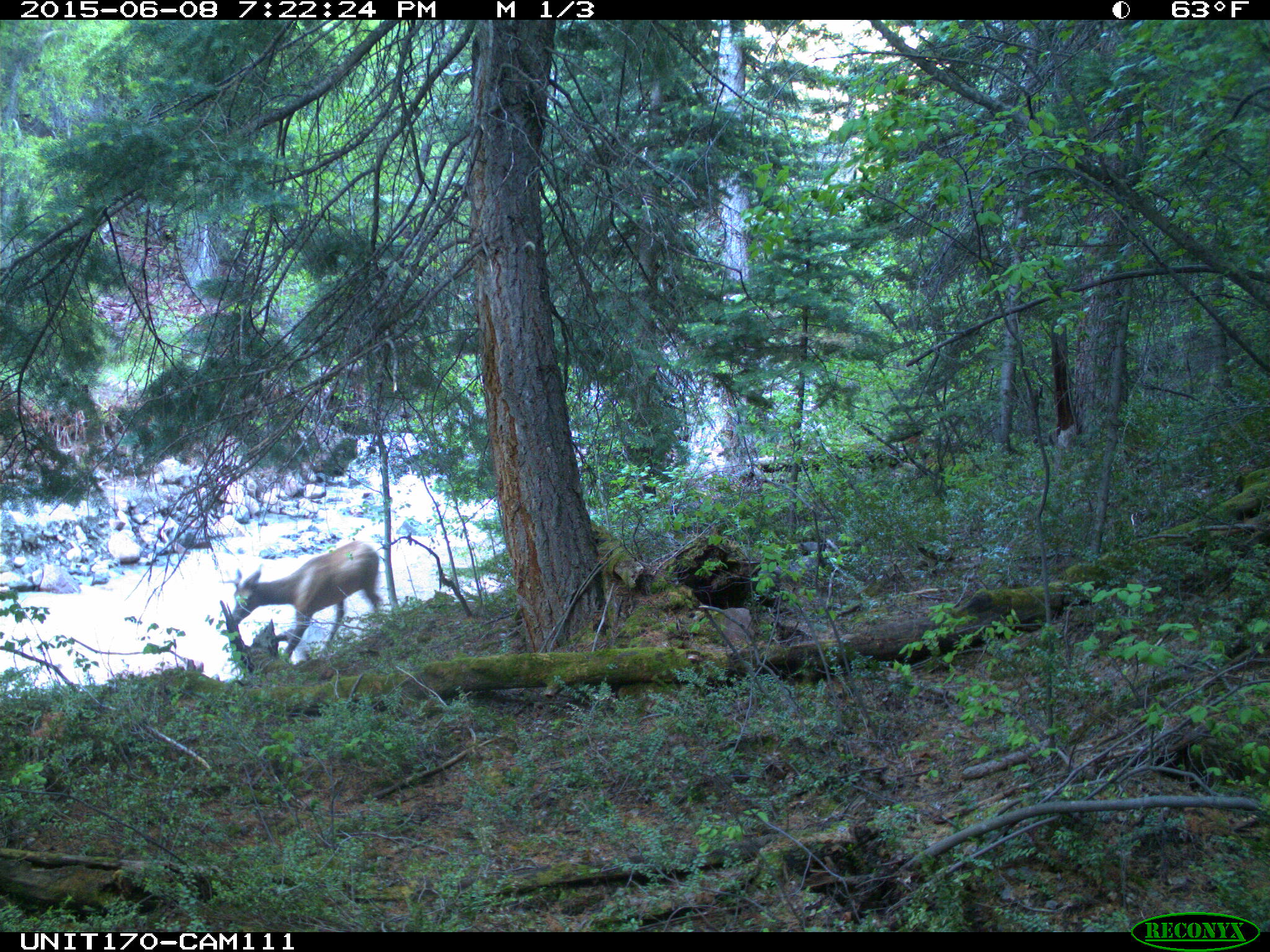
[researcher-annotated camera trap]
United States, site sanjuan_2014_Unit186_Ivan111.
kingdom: Animalia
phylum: Chordata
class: Mammalia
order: Artiodactyla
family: Cervidae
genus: Cervus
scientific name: Cervus elaphus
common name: red deer